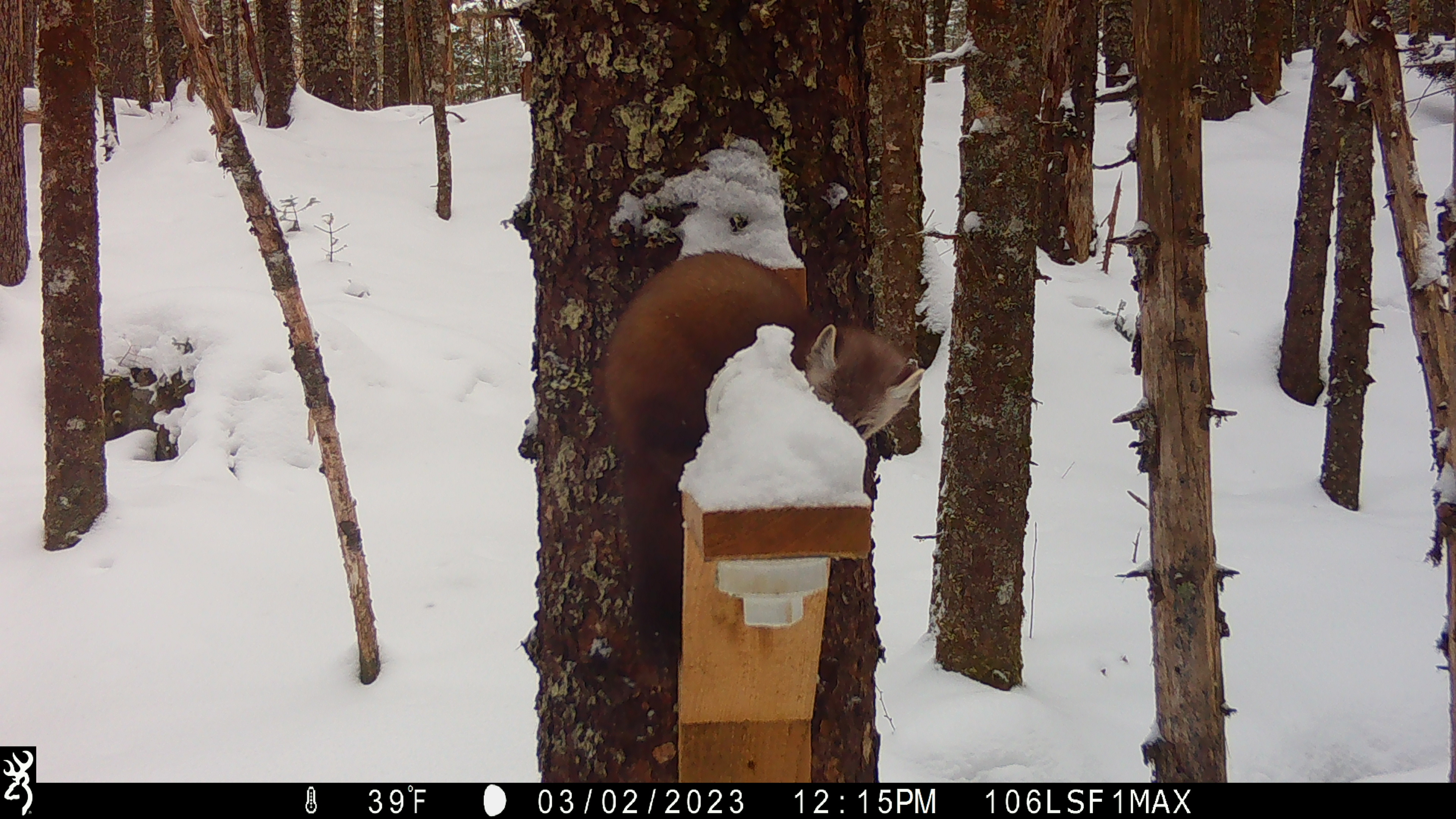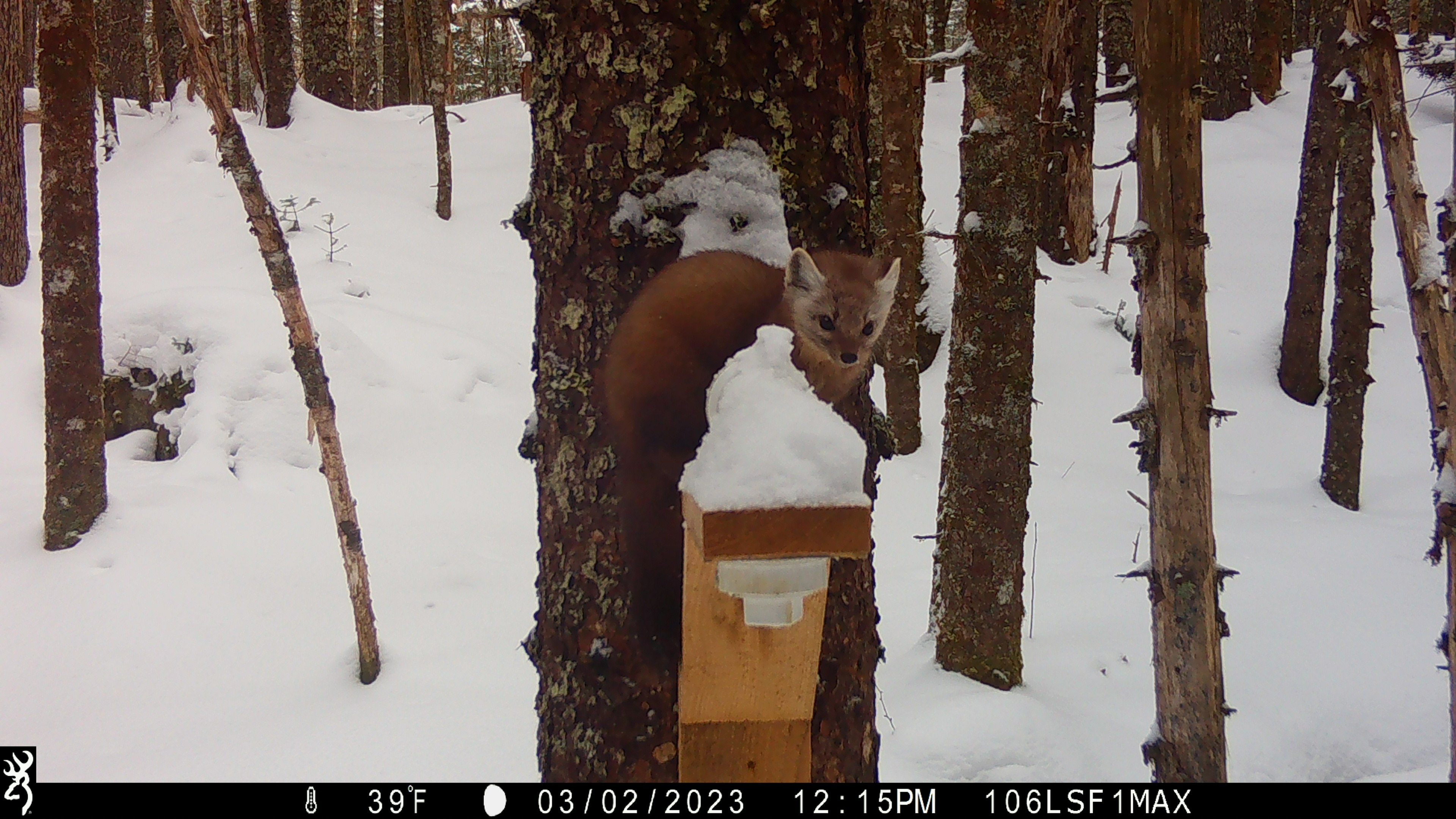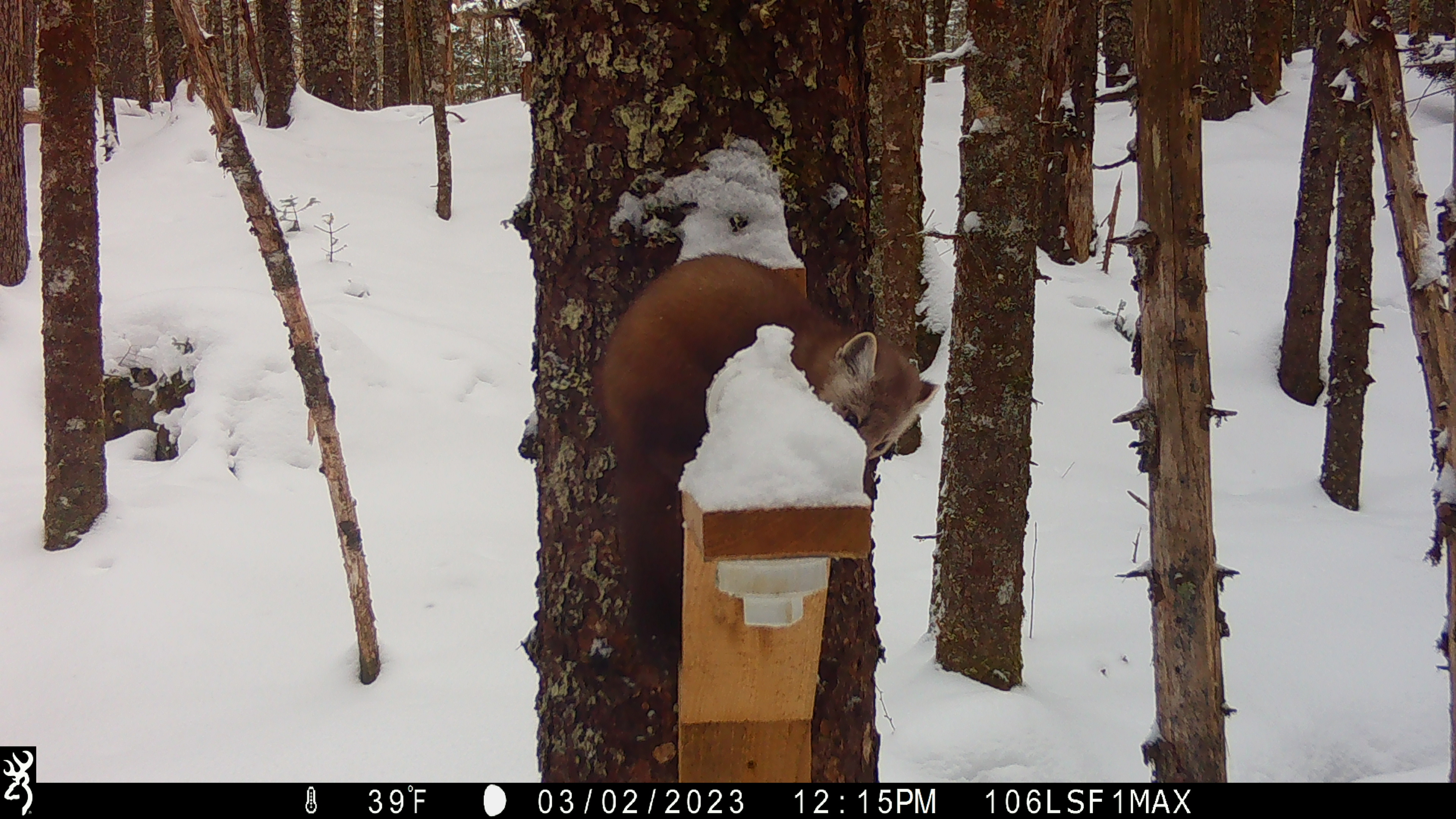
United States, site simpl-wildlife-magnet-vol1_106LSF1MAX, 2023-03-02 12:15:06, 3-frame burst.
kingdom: Animalia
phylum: Chordata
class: Mammalia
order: Carnivora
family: Mustelidae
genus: Martes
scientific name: Martes americana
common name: american marten